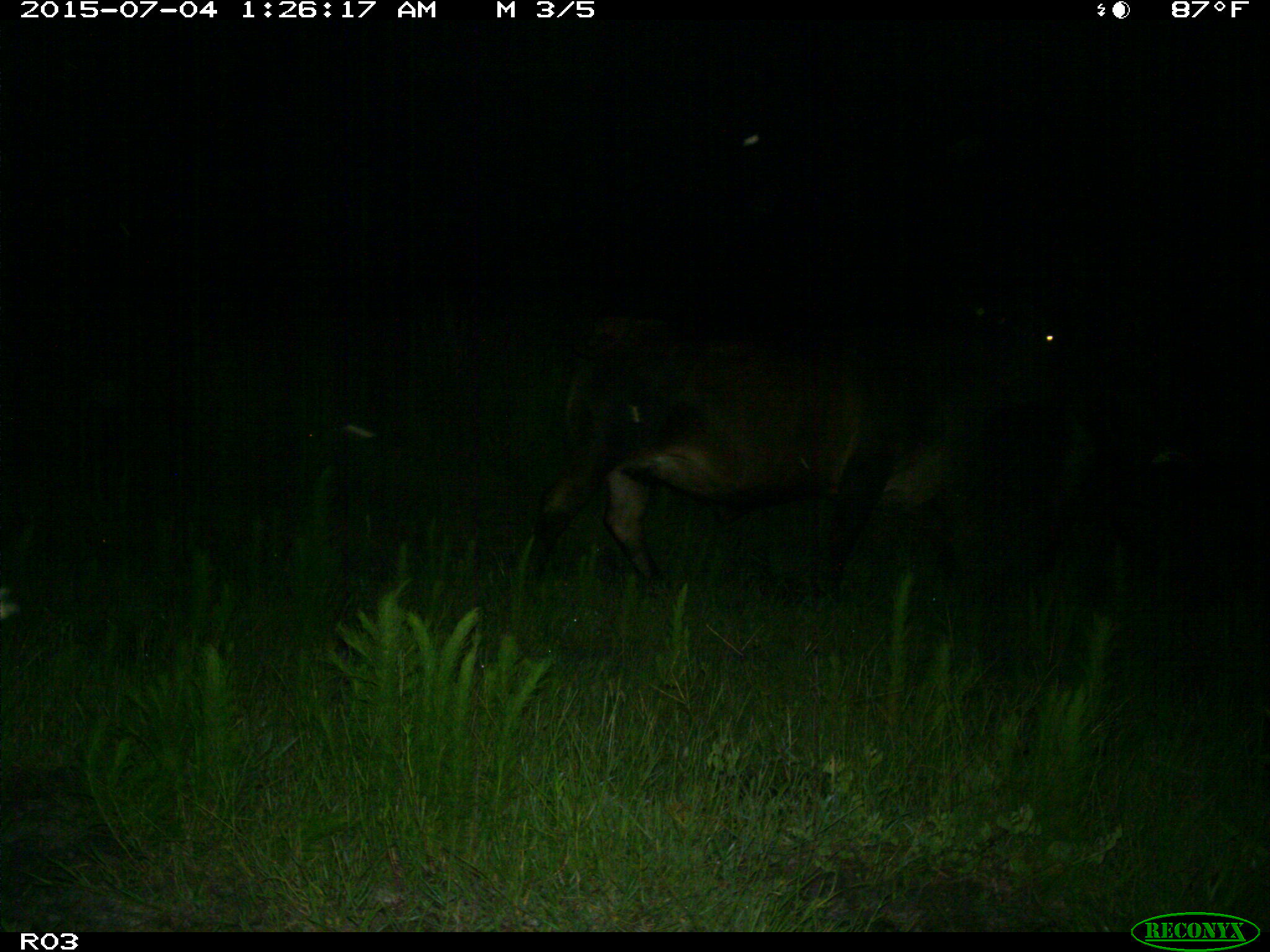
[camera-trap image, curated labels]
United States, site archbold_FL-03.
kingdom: Animalia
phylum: Chordata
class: Mammalia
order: Artiodactyla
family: Bovidae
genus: Bos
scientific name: Bos taurus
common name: domestic cow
Bos taurus (domestic cow).